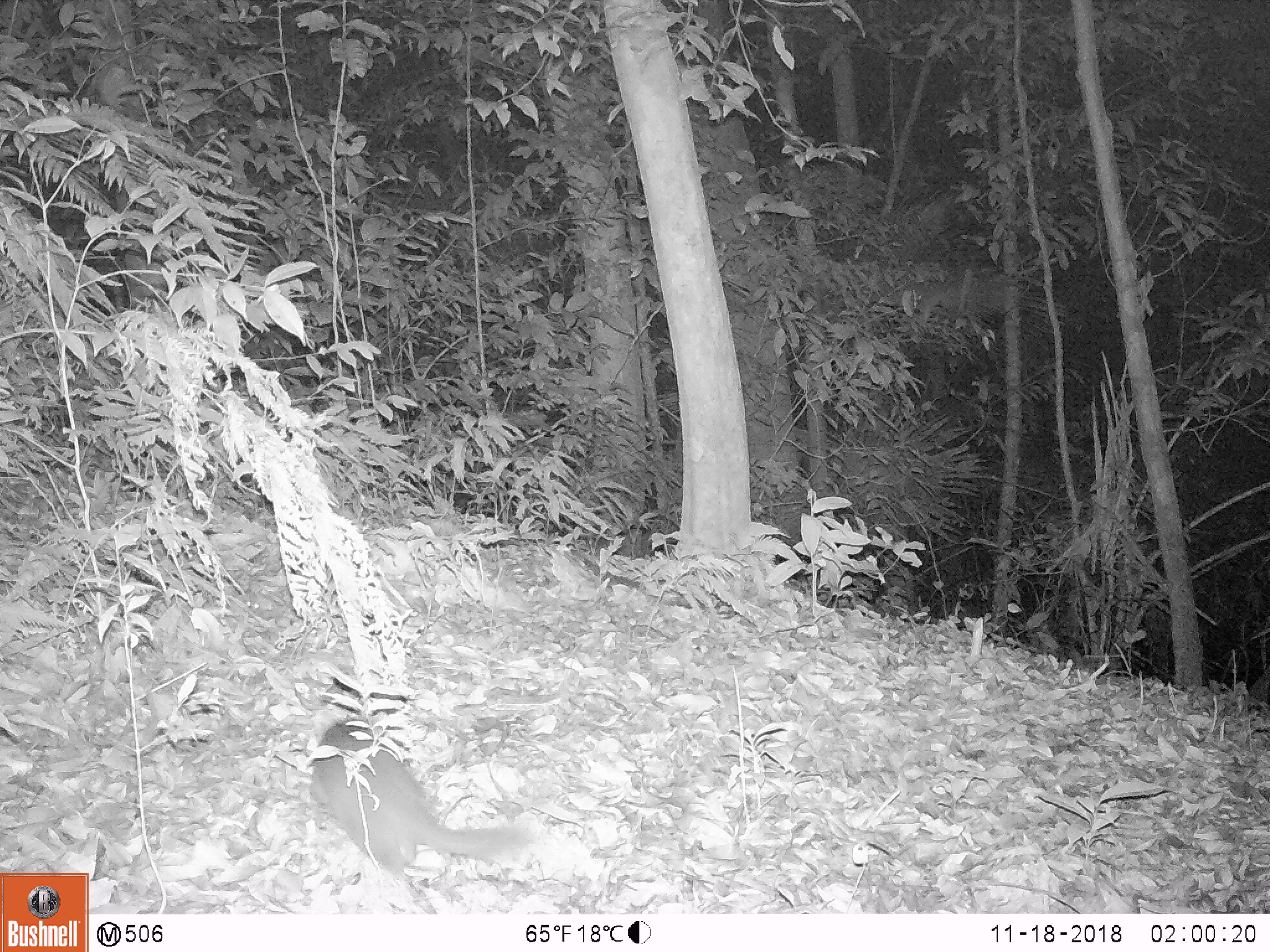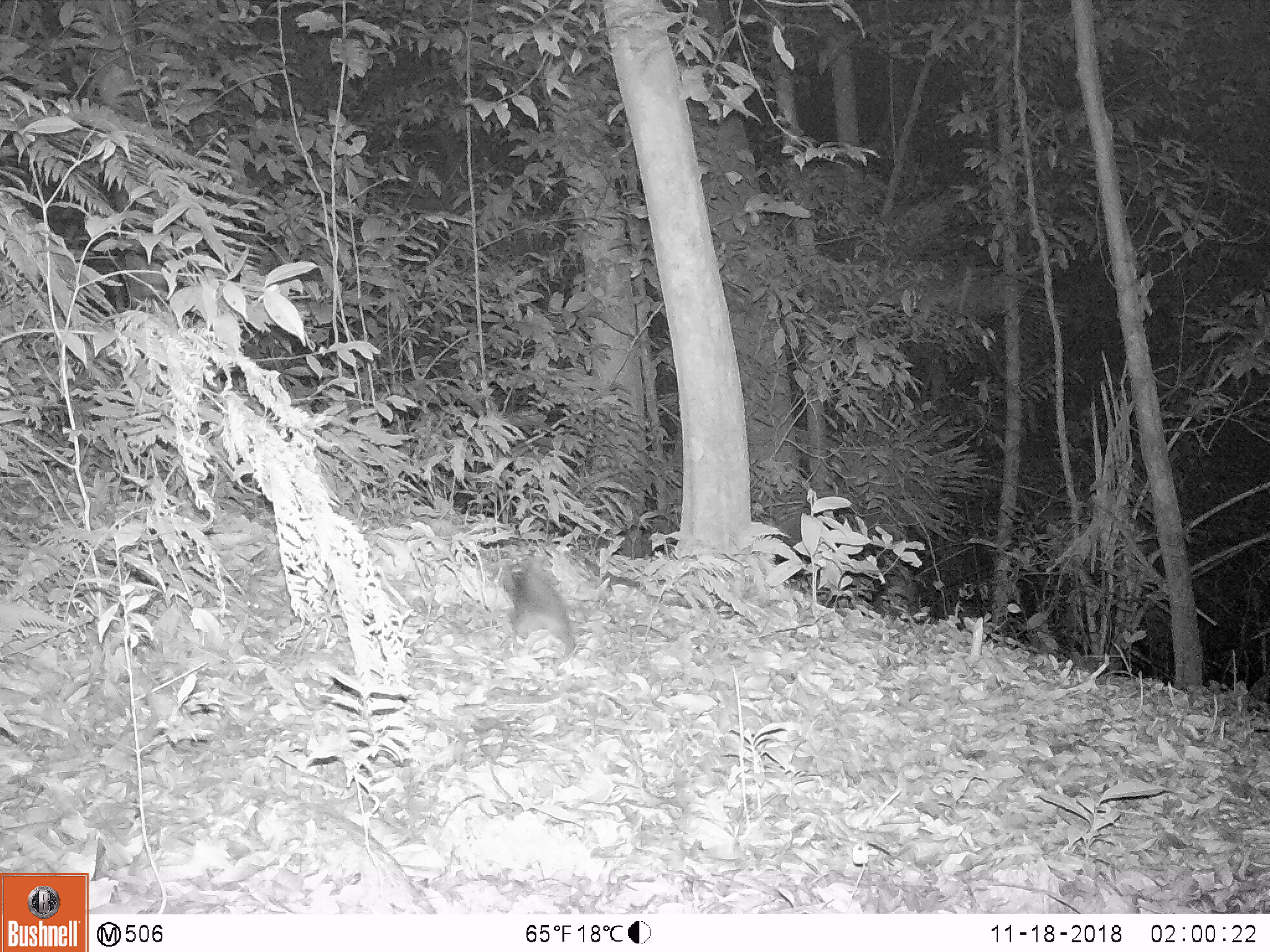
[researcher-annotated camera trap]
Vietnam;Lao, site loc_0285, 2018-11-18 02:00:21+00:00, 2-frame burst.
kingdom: Animalia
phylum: Chordata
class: Mammalia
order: Carnivora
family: Mustelidae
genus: Melogale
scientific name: Melogale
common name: ferret badger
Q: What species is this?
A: Ferret badger (Melogale).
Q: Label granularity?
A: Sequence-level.